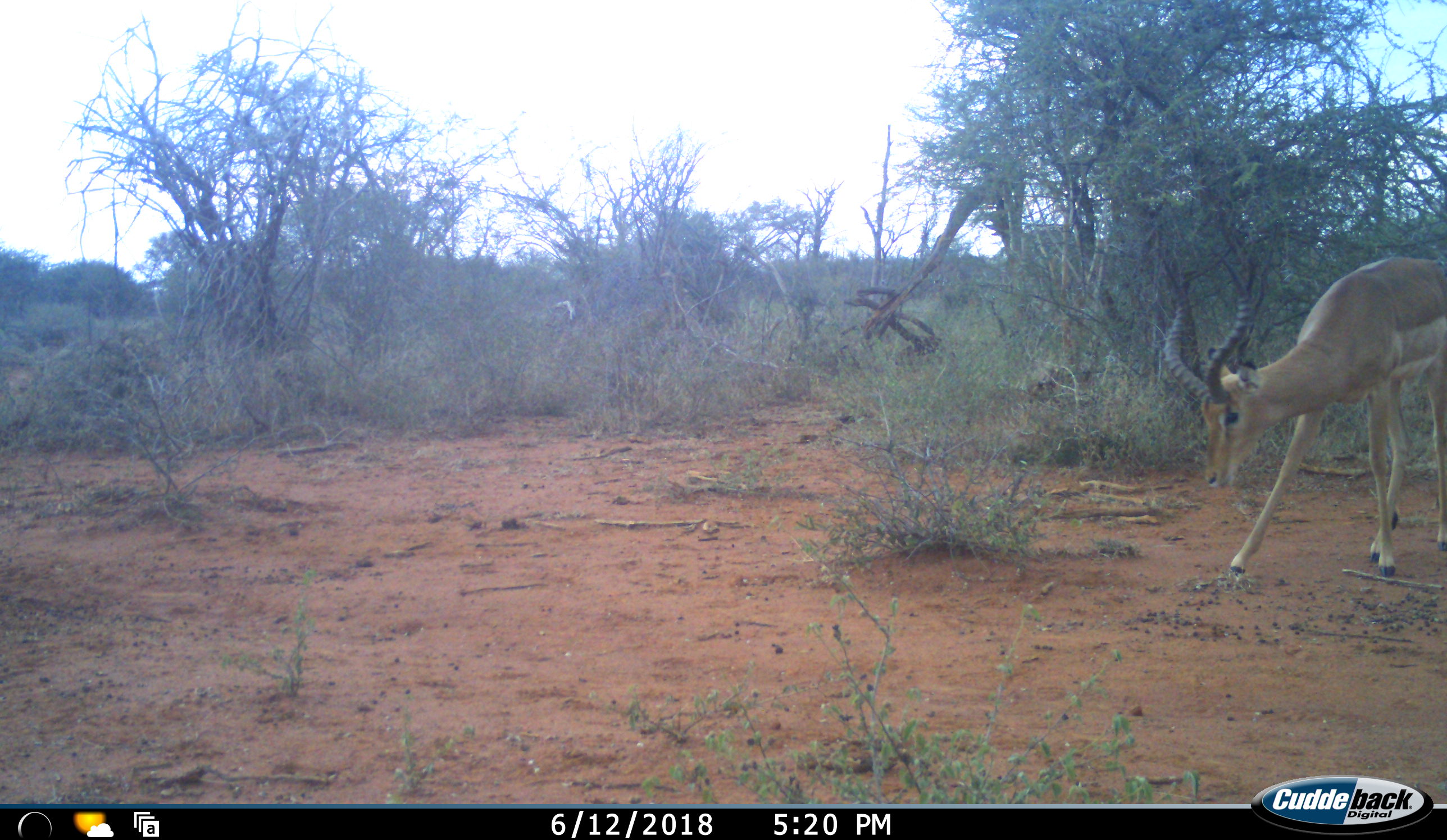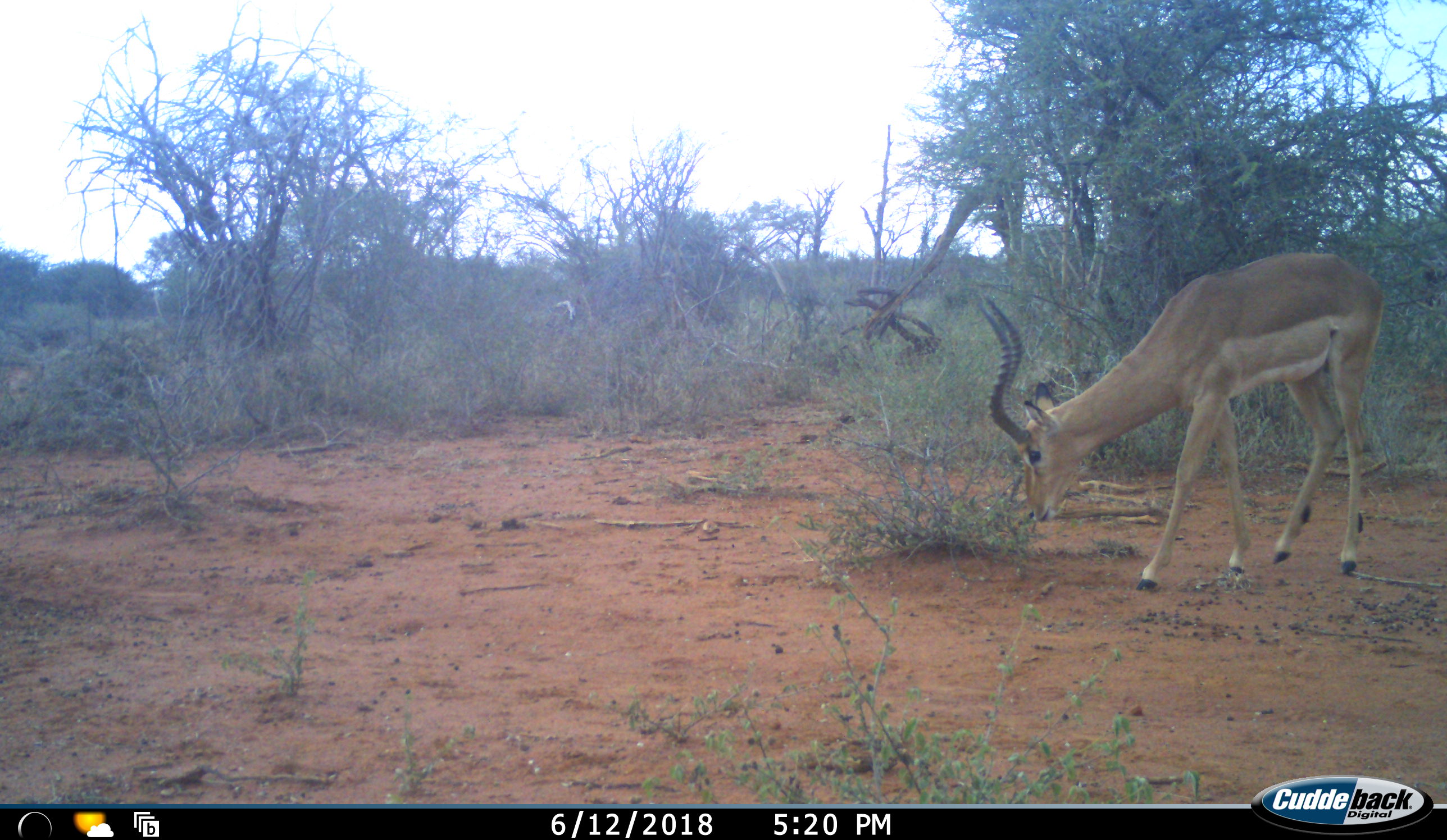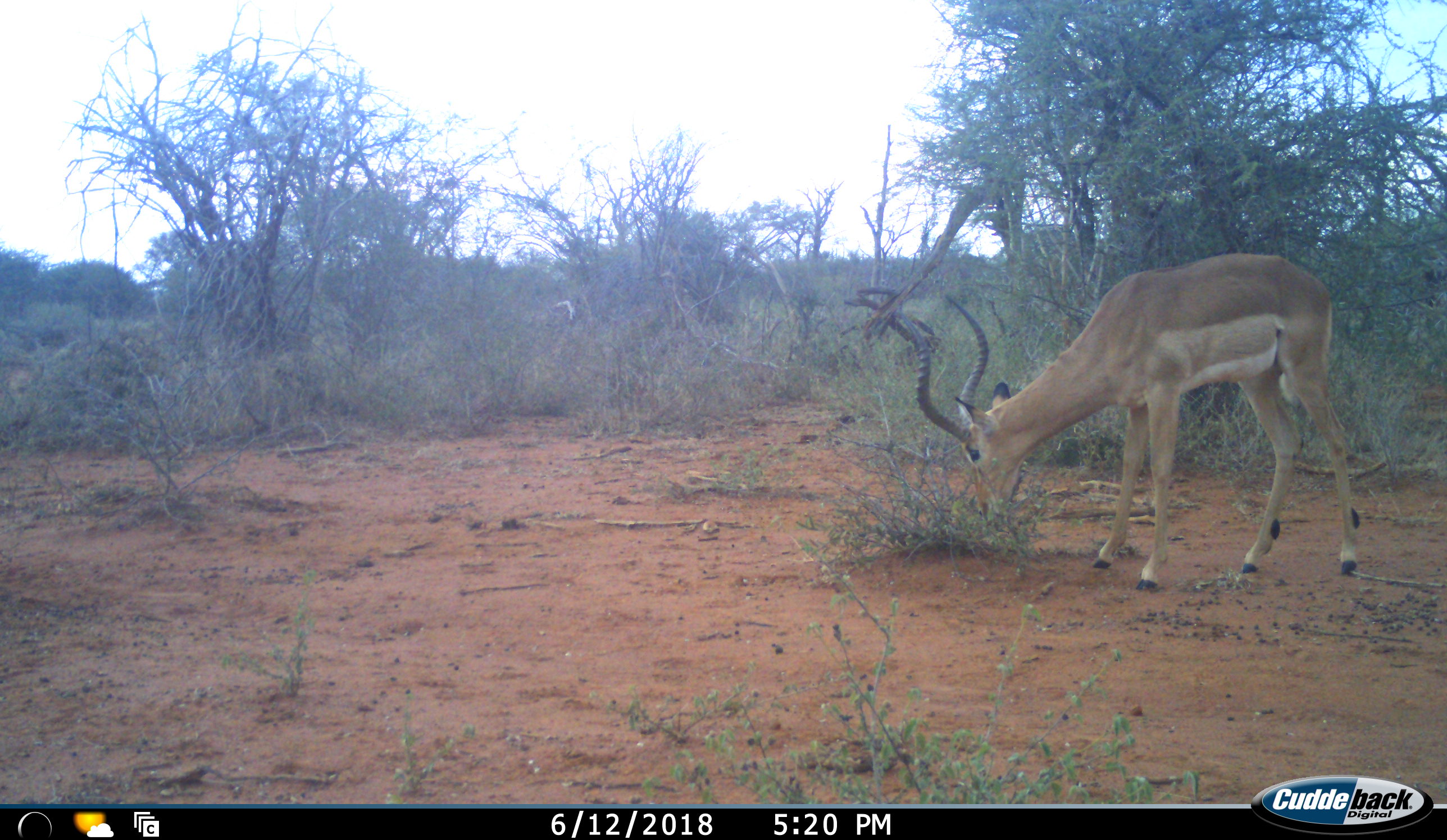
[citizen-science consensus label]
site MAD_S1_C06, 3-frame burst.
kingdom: Animalia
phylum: Chordata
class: Mammalia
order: Artiodactyla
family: Bovidae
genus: Aepyceros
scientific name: Aepyceros melampus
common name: impala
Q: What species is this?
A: Impala (Aepyceros melampus).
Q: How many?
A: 1.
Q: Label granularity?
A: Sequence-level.